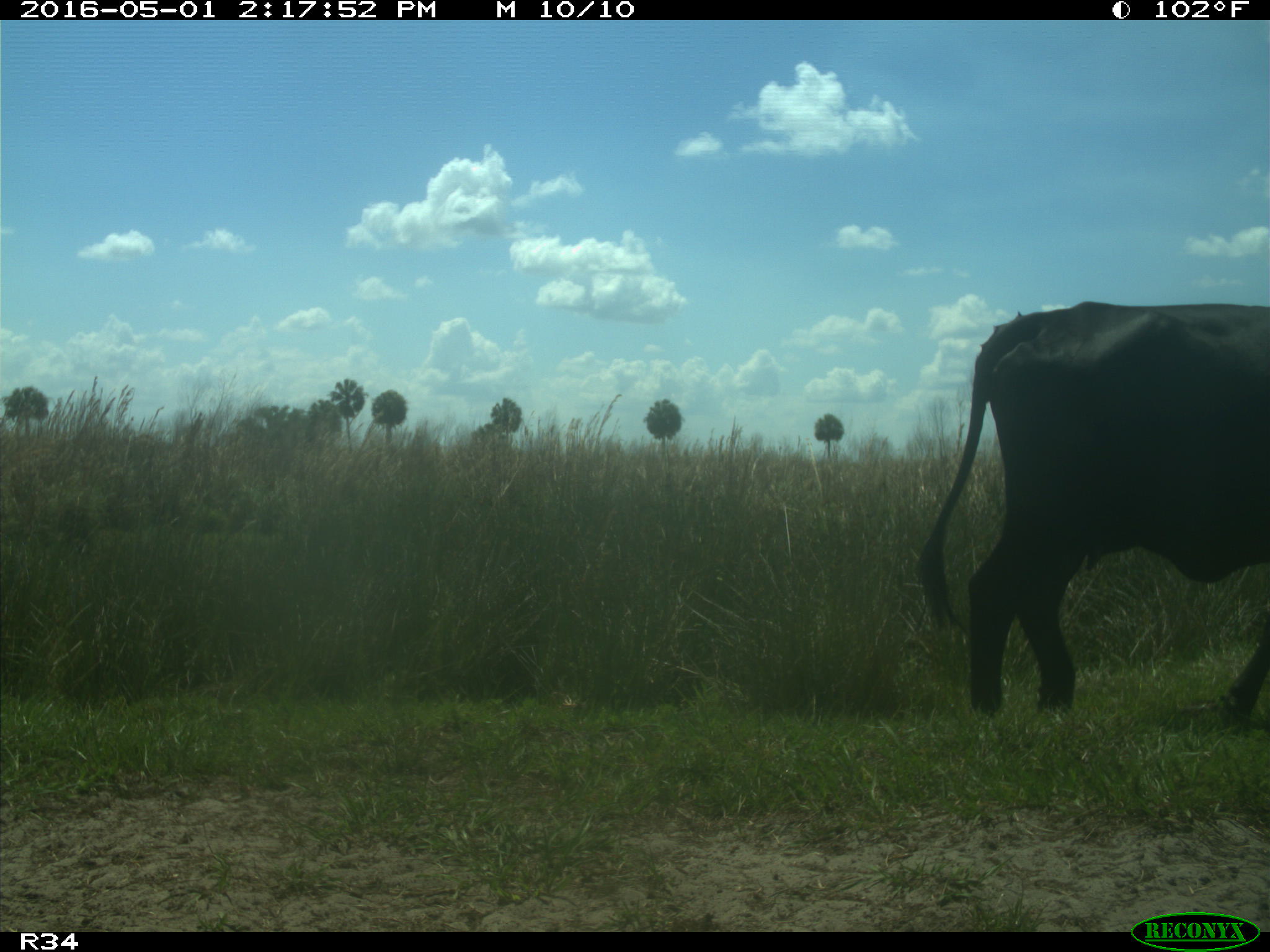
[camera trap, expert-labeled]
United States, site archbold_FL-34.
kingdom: Animalia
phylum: Chordata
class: Mammalia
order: Artiodactyla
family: Bovidae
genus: Bos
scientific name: Bos taurus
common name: domestic cow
Bos taurus (domestic cow).